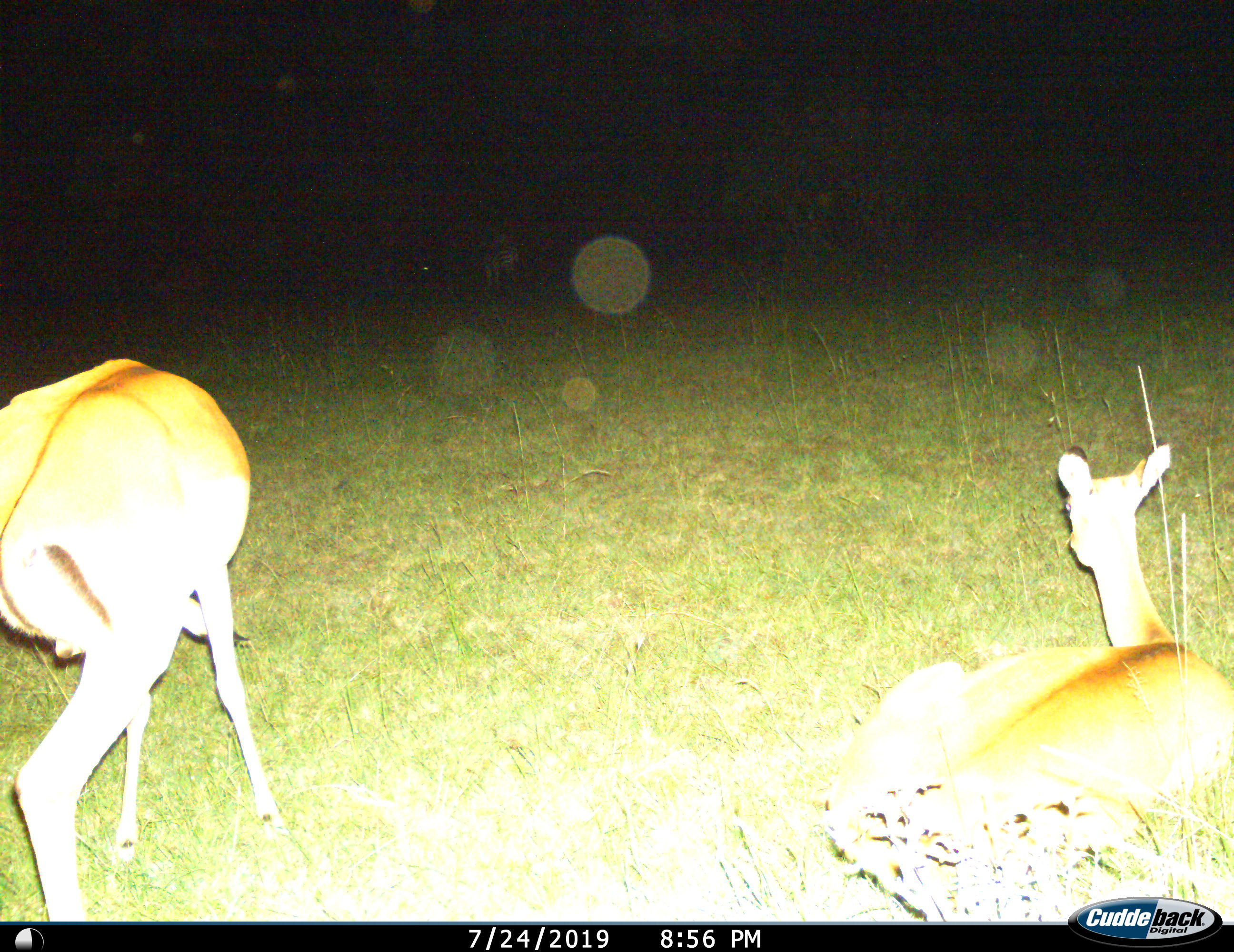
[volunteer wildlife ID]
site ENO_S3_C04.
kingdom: Animalia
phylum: Chordata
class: Mammalia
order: Artiodactyla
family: Bovidae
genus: Aepyceros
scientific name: Aepyceros melampus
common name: impala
Impala (Aepyceros melampus), count 2. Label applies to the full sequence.